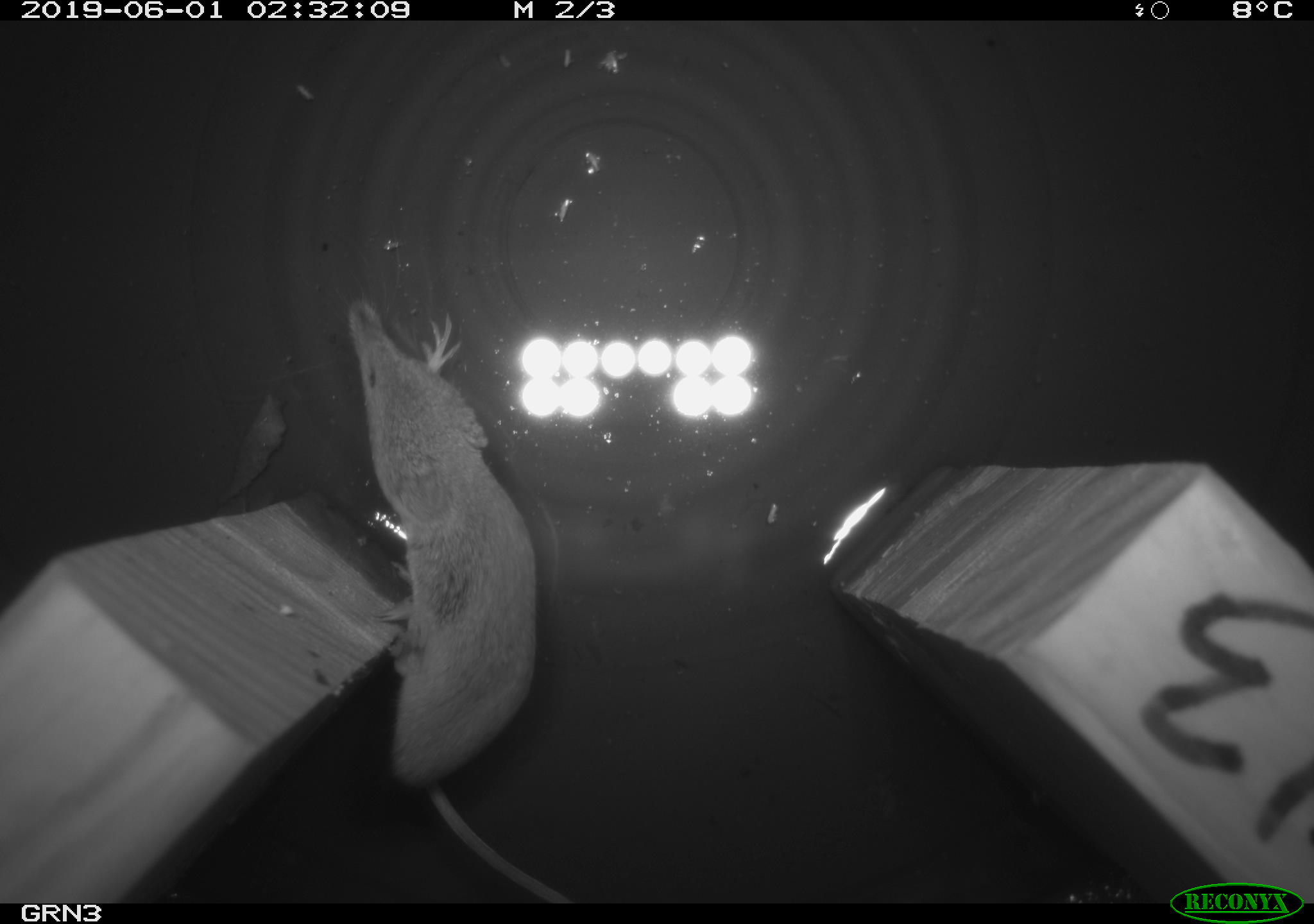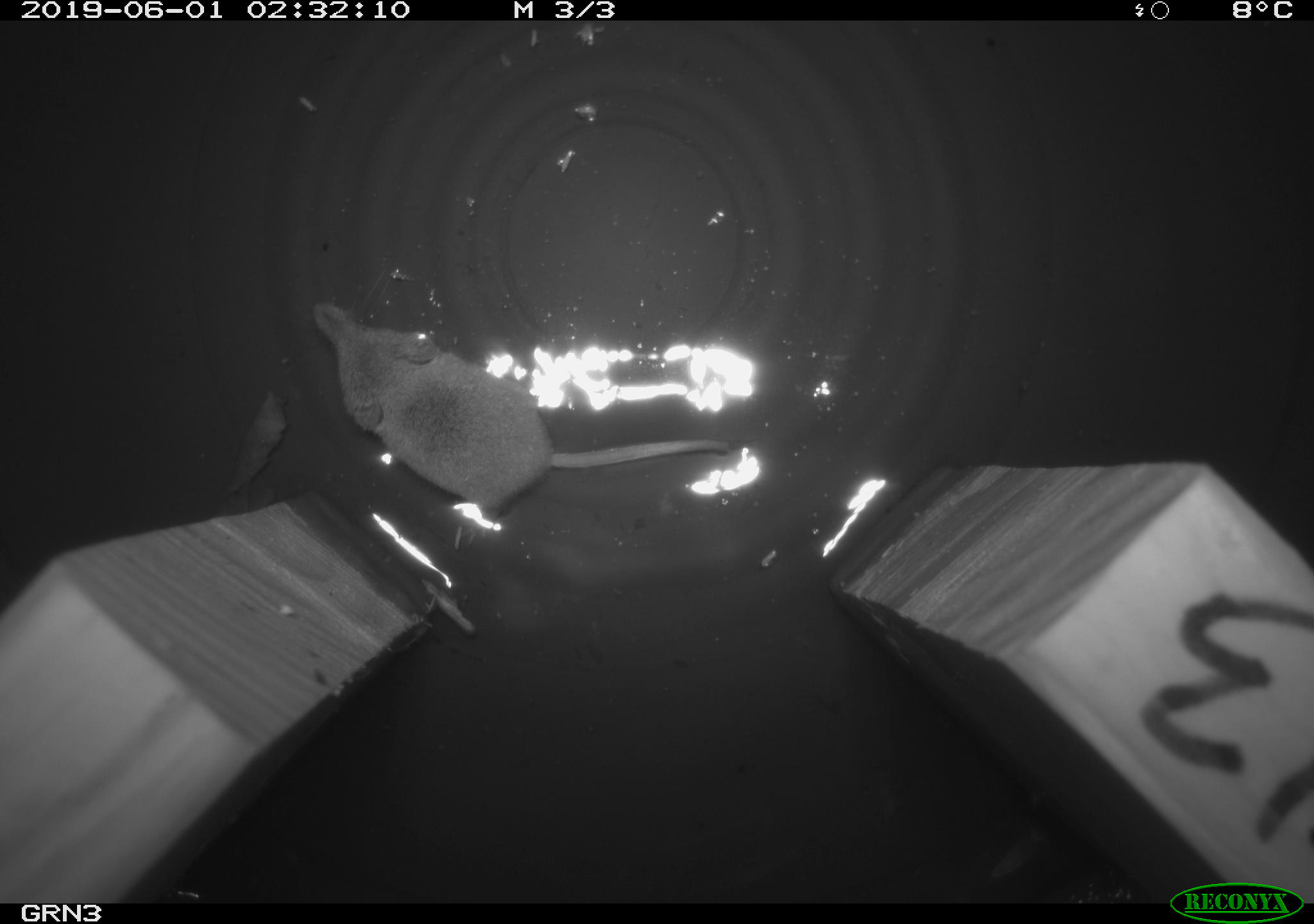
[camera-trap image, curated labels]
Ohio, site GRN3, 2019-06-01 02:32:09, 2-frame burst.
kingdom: Animalia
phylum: Chordata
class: Mammalia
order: Eulipotyphla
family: Soricidae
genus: Sorex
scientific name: Sorex cinereus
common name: masked shrew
Masked shrew (Sorex cinereus).